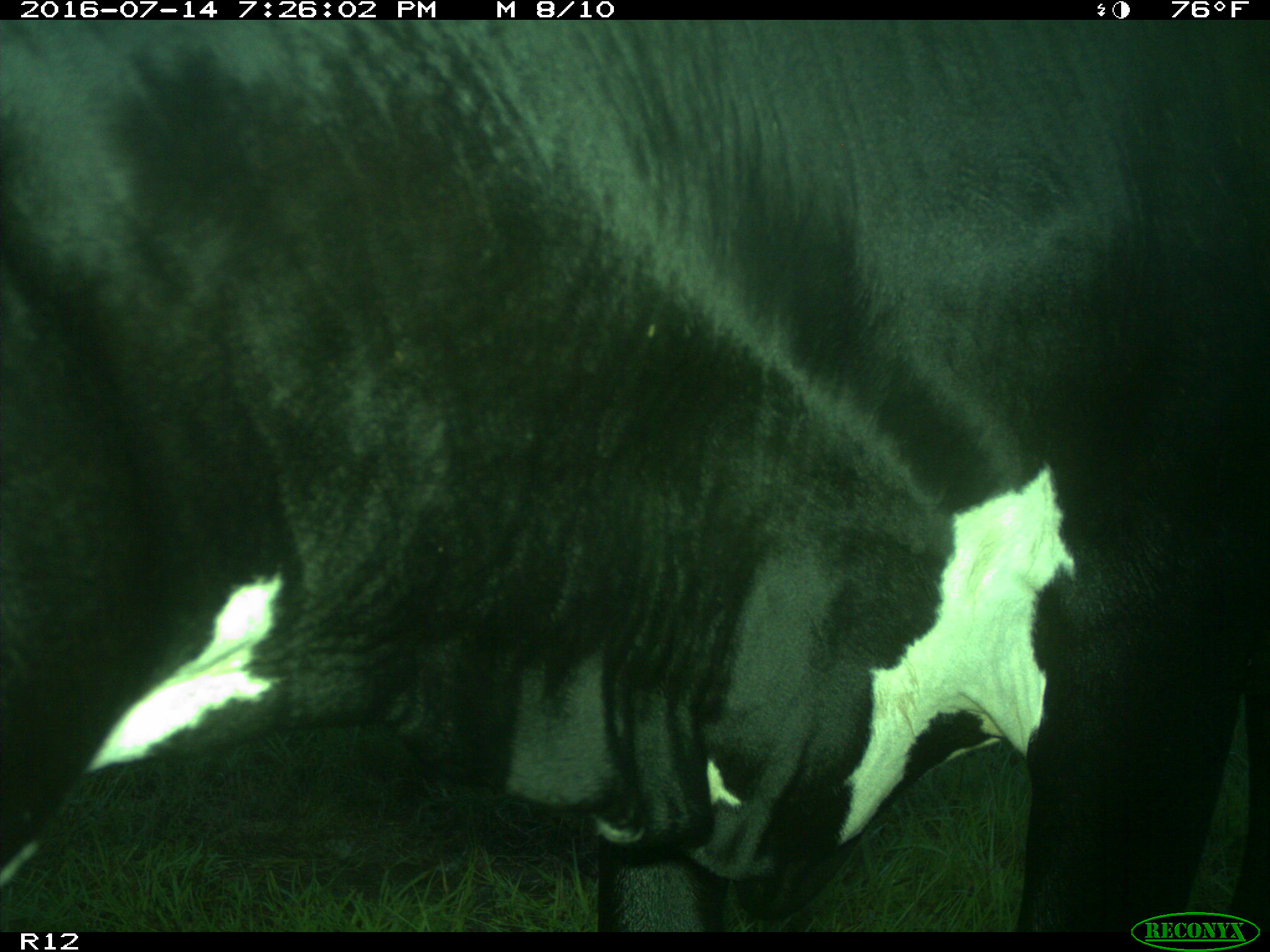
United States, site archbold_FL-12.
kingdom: Animalia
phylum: Chordata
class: Mammalia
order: Artiodactyla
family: Bovidae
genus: Bos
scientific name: Bos taurus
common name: domestic cow